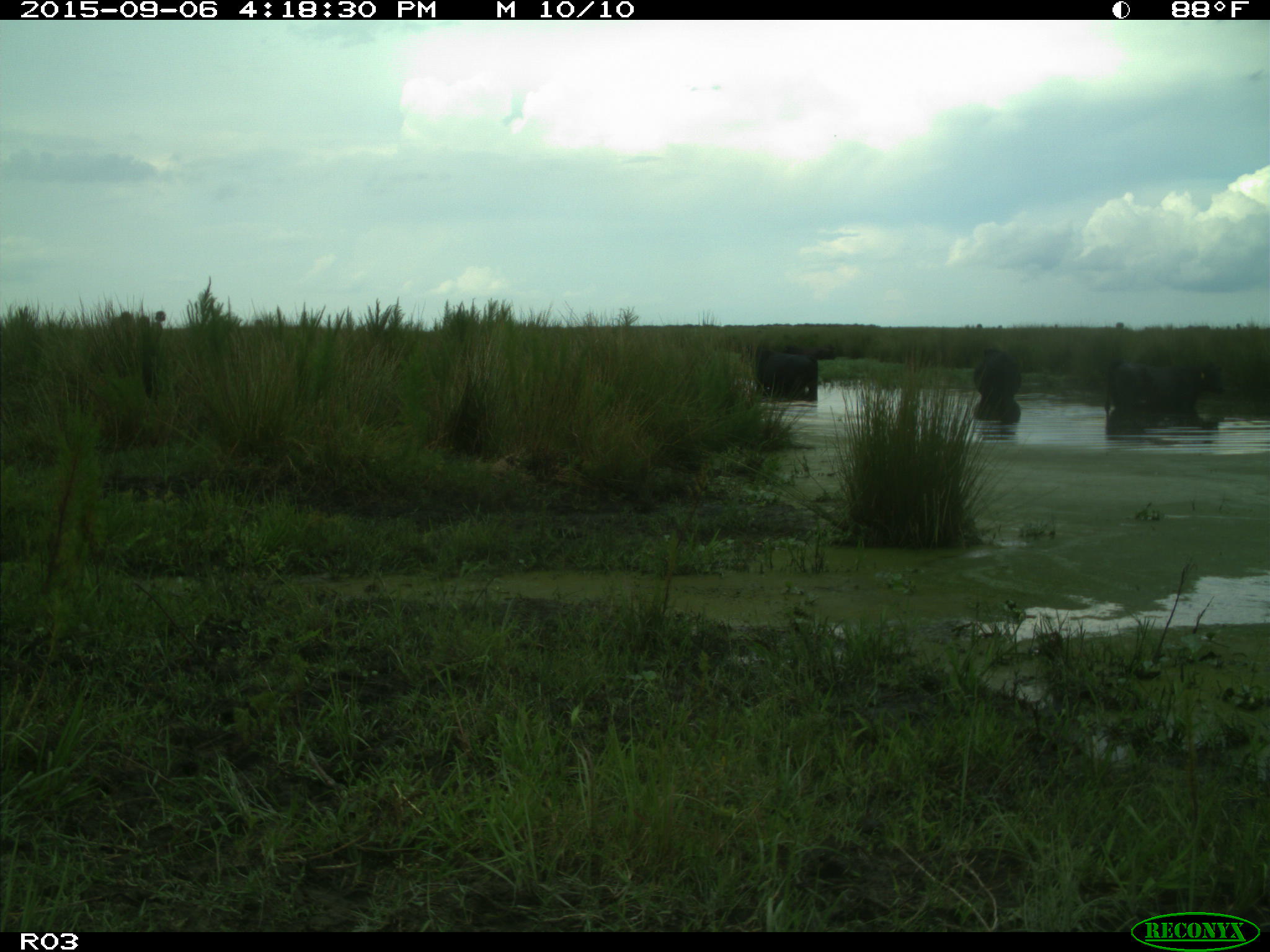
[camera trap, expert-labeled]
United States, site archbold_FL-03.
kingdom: Animalia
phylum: Chordata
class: Mammalia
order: Artiodactyla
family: Bovidae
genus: Bos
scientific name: Bos taurus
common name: domestic cow